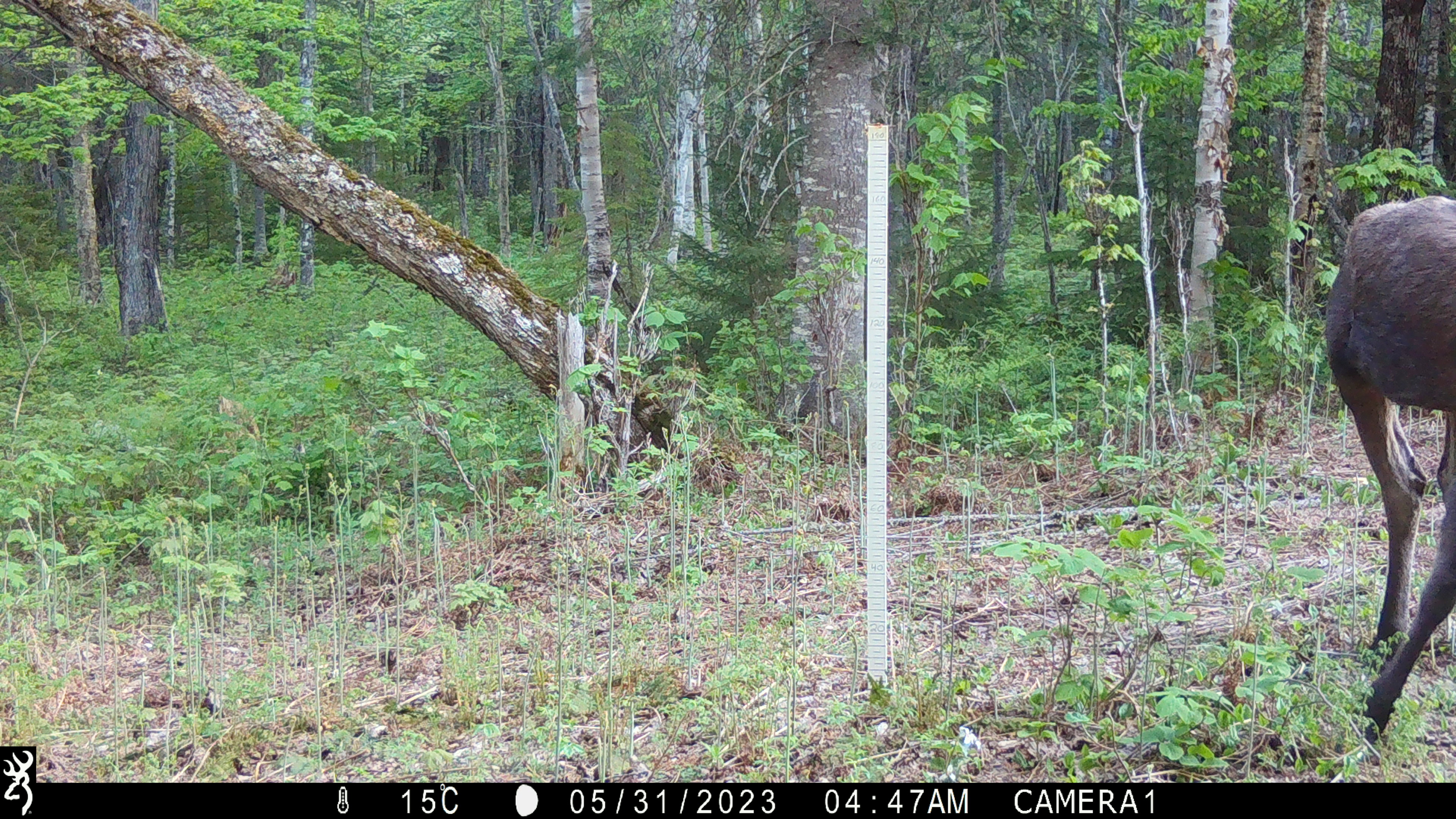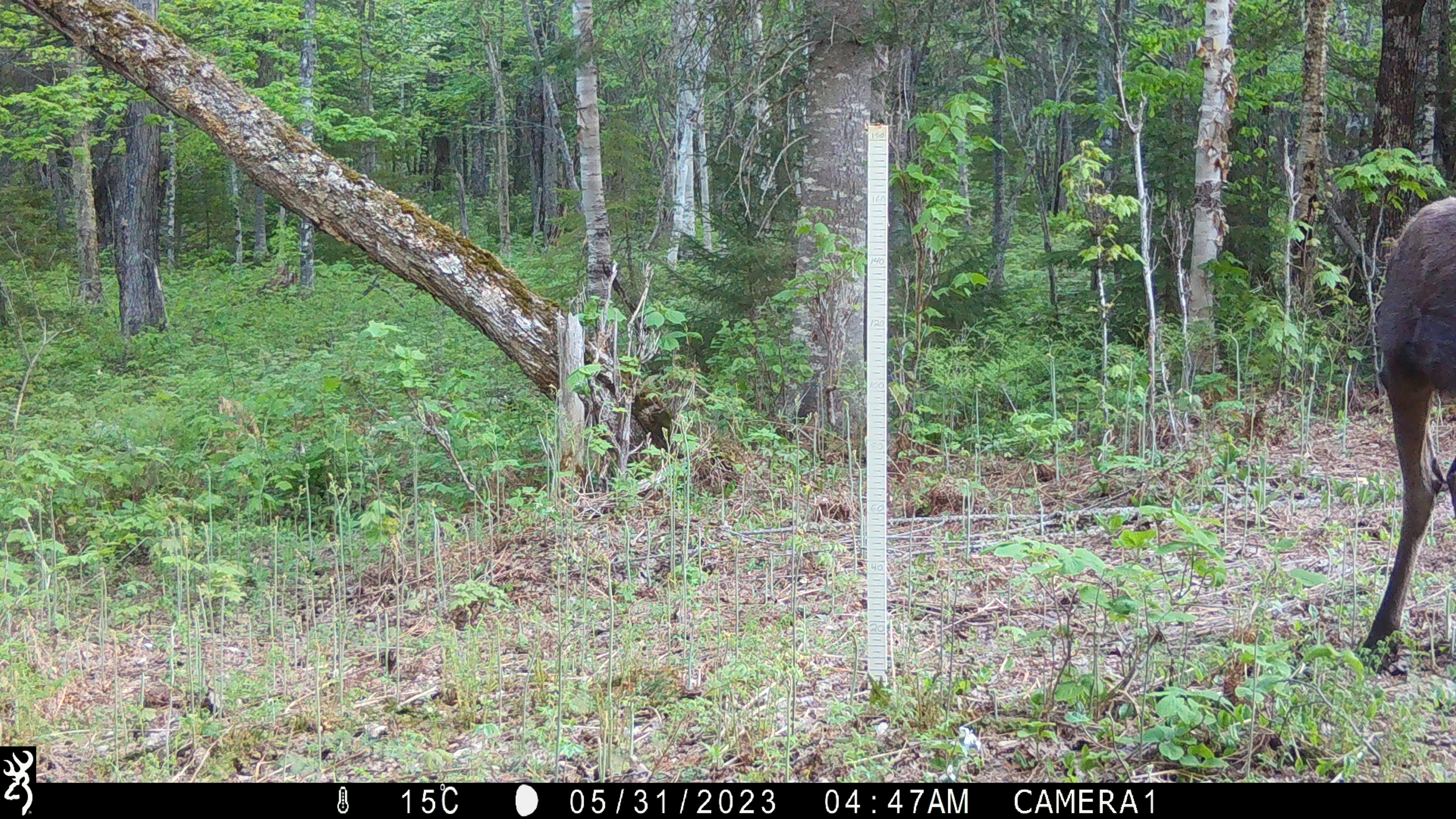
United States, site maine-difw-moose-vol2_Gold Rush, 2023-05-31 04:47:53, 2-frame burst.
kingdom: Animalia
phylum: Chordata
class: Mammalia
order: Artiodactyla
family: Cervidae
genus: Alces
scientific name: Alces alces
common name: moose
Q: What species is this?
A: Moose (Alces alces).